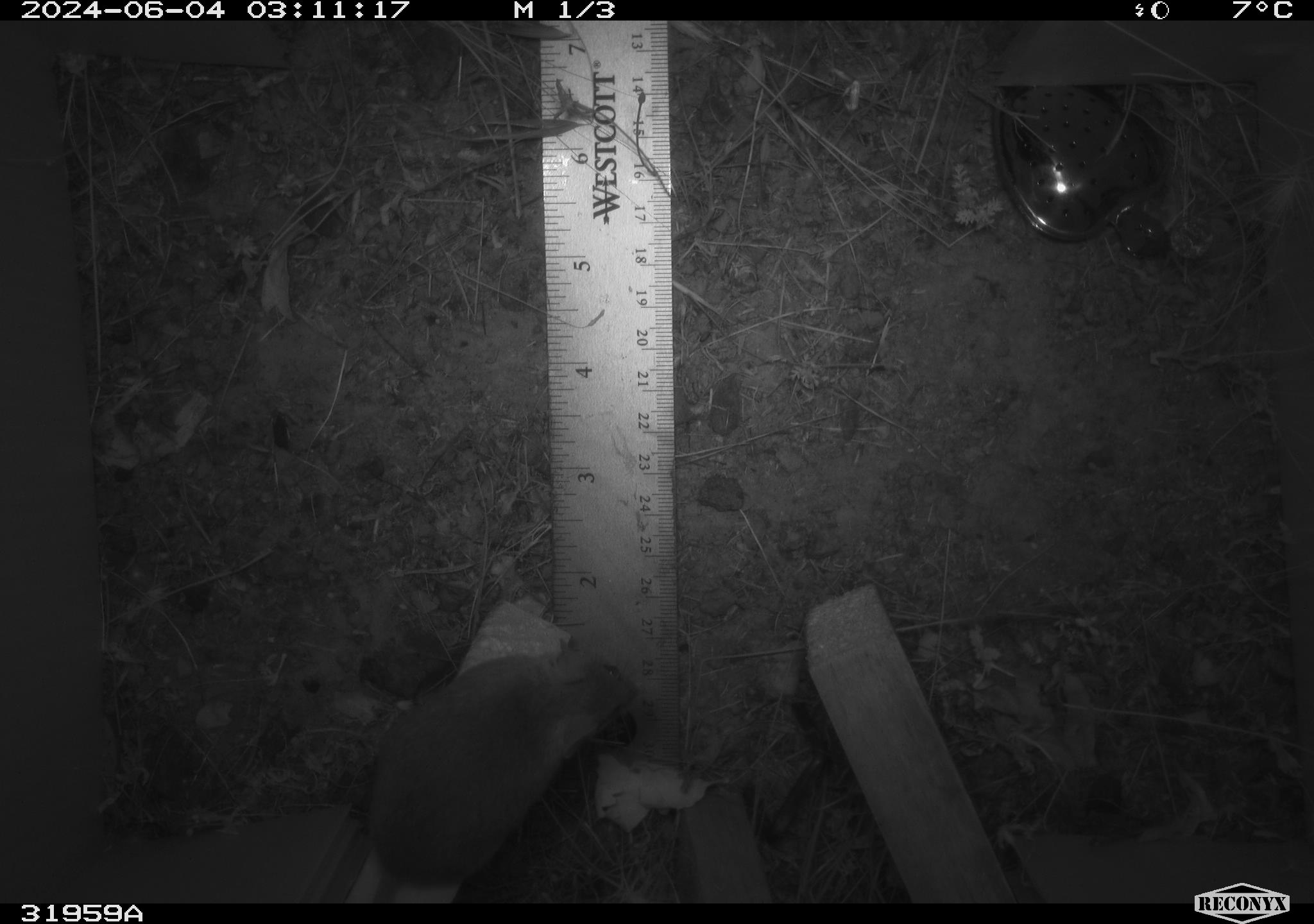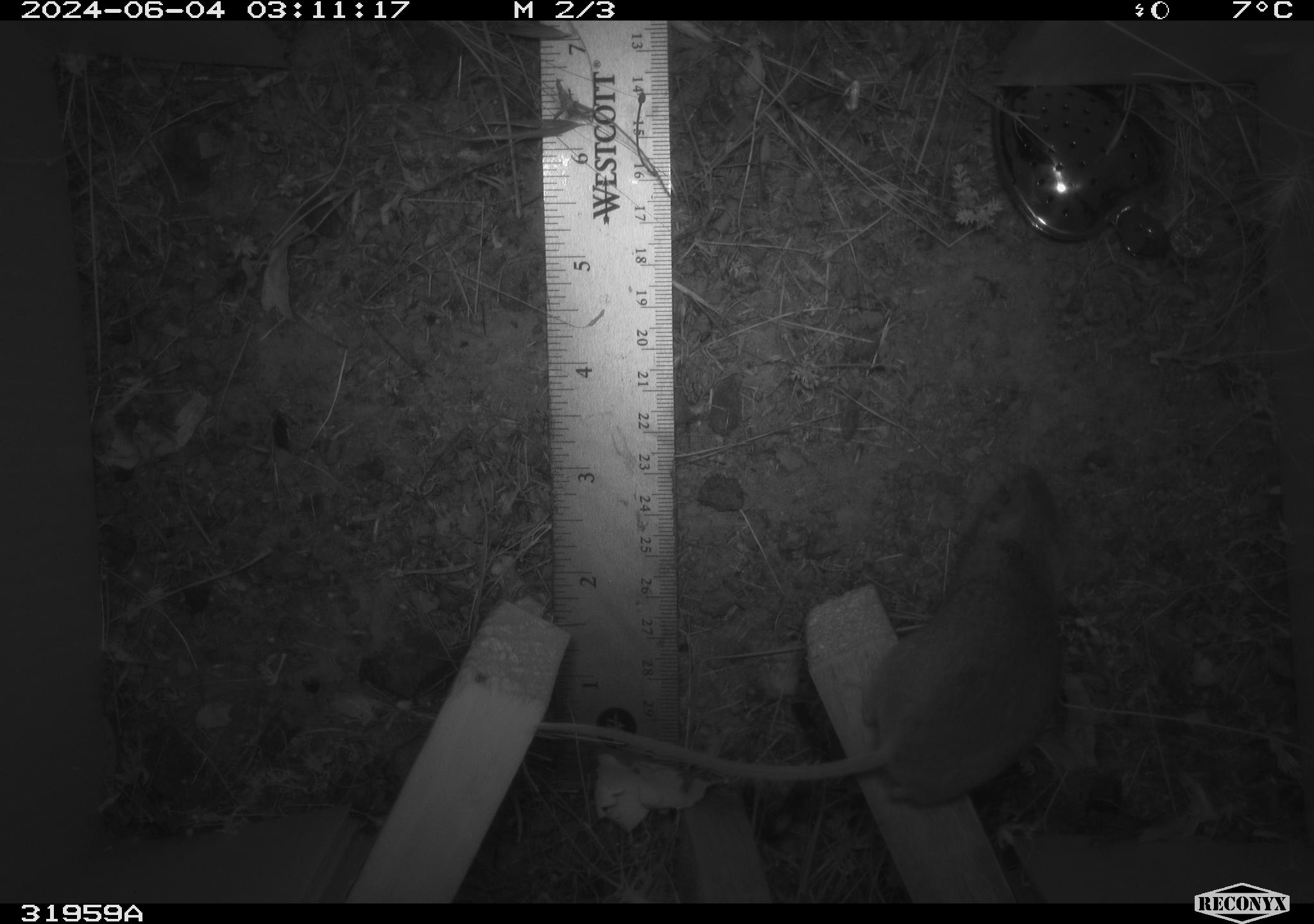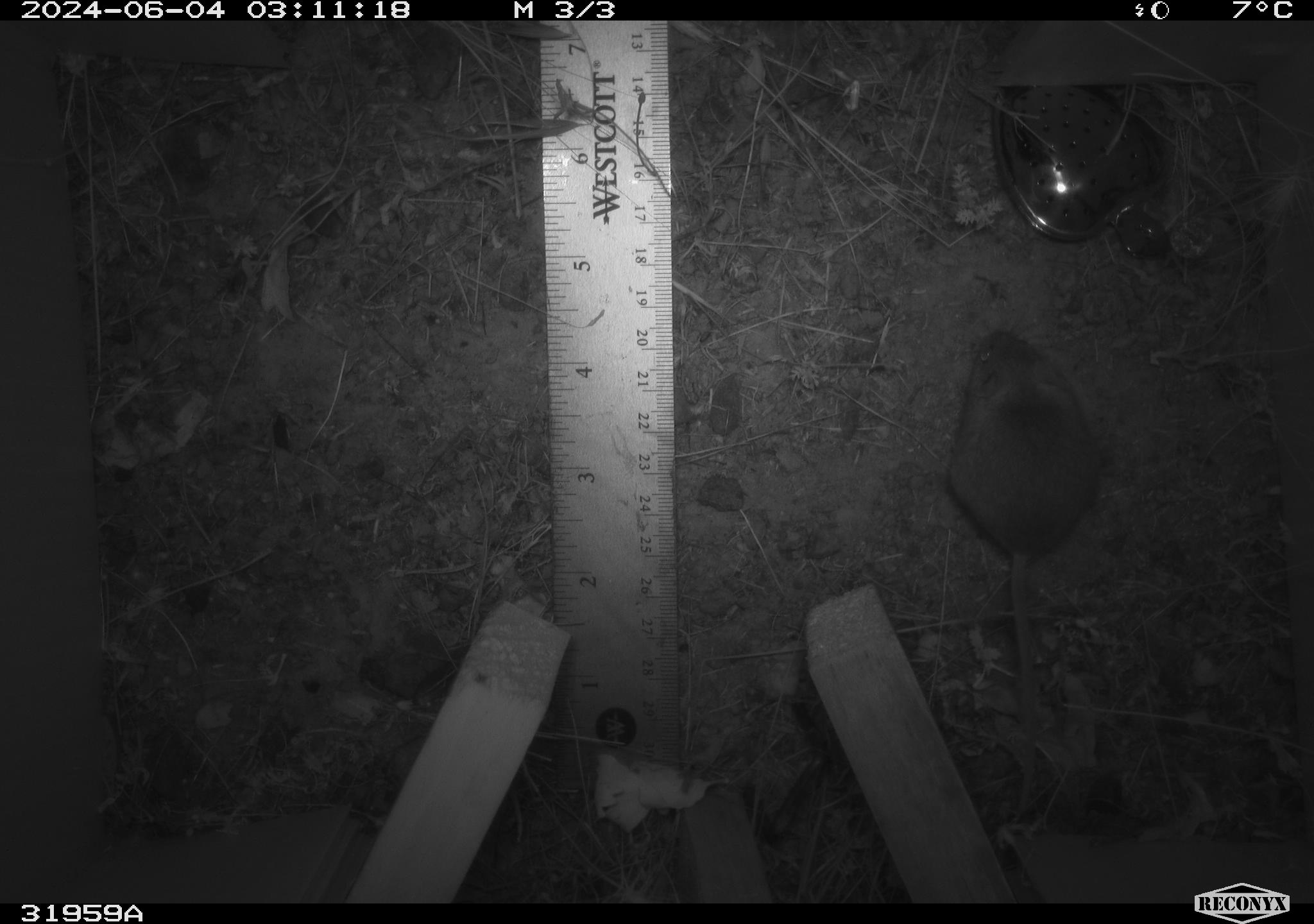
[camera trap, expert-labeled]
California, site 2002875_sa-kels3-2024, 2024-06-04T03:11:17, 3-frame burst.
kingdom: Animalia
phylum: Chordata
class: Mammalia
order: Rodentia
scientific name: Rodentia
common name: rodent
Rodent (Rodentia).